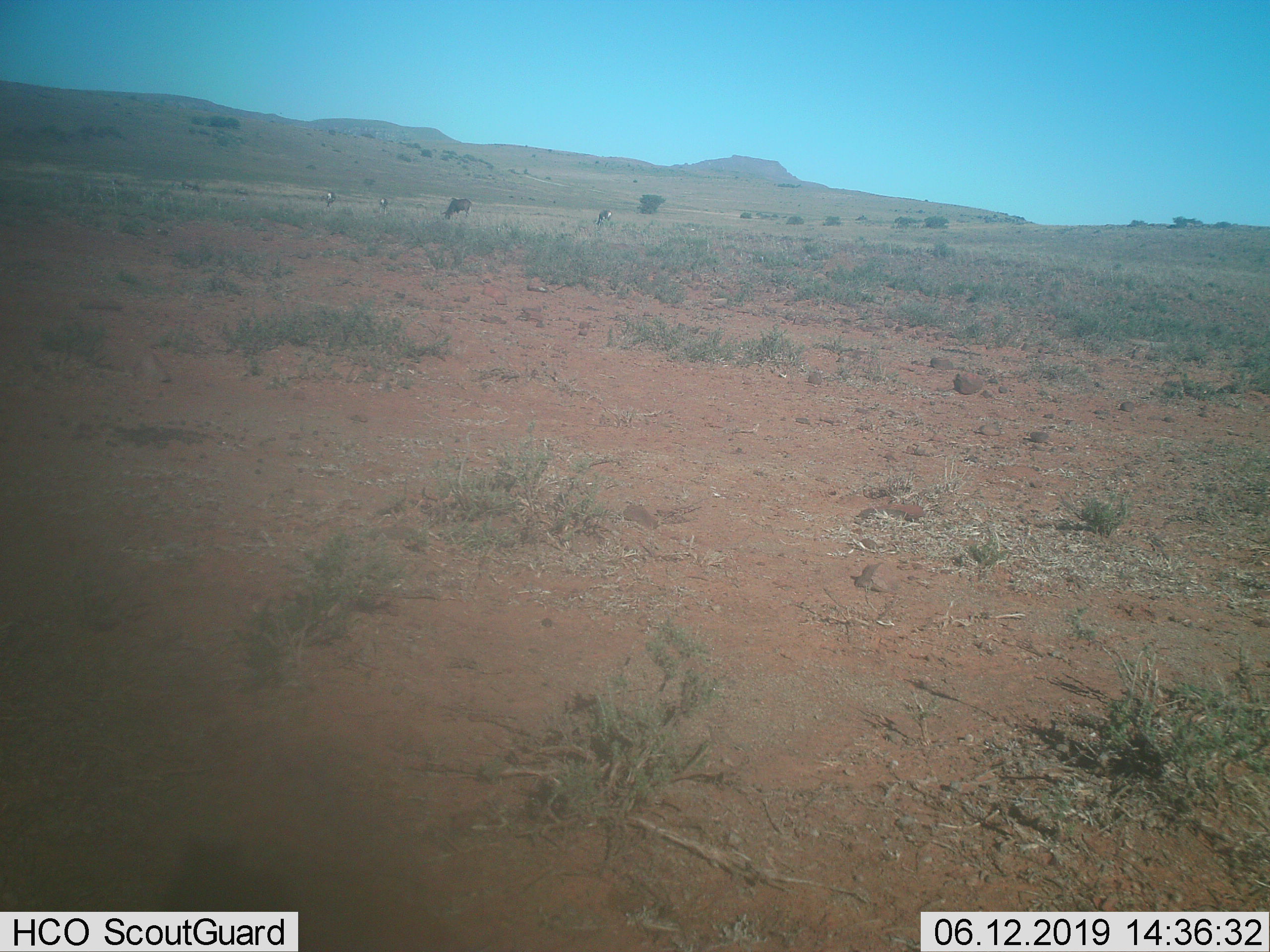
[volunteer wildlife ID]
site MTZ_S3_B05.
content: unidentified animal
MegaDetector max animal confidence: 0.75